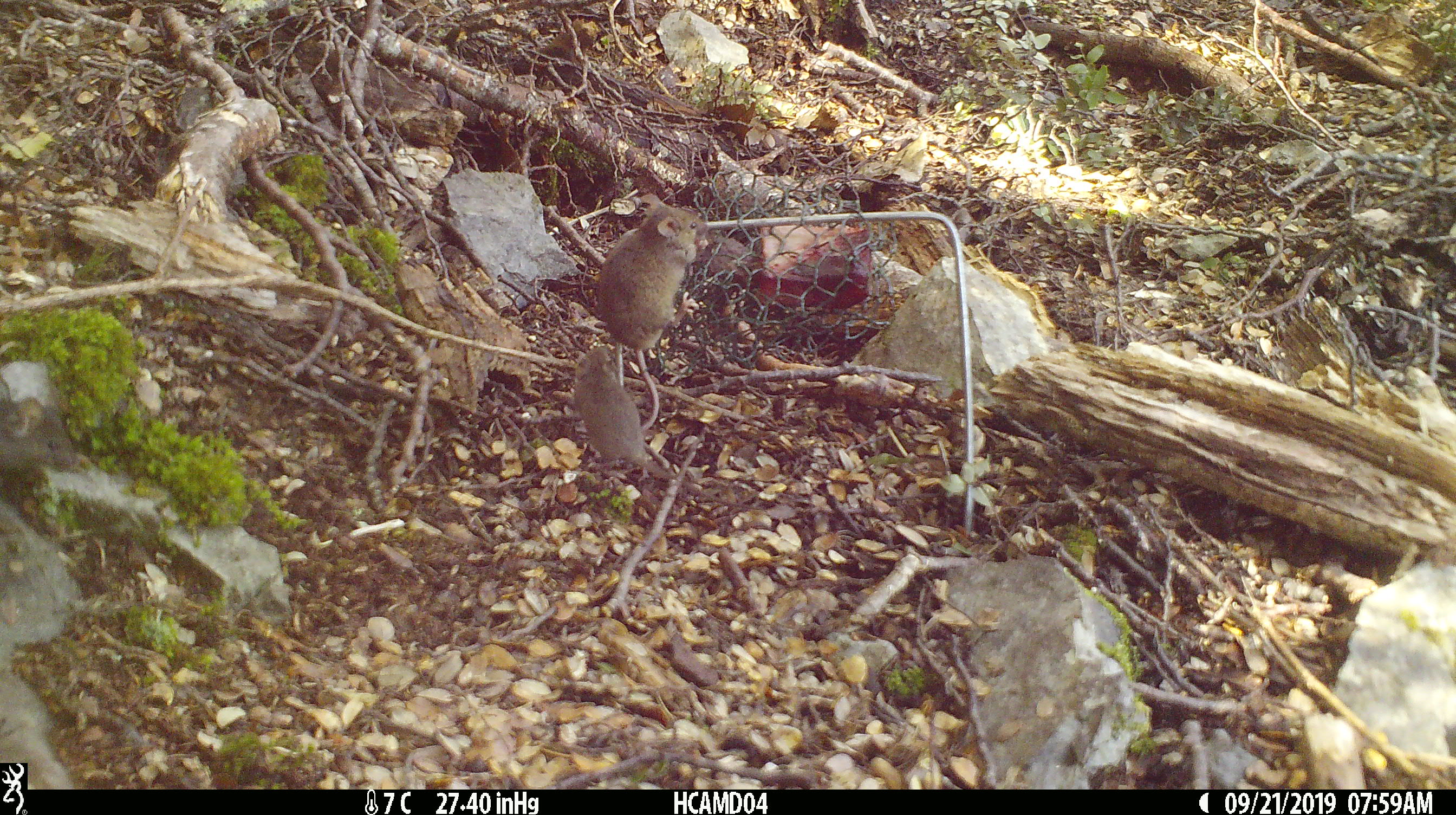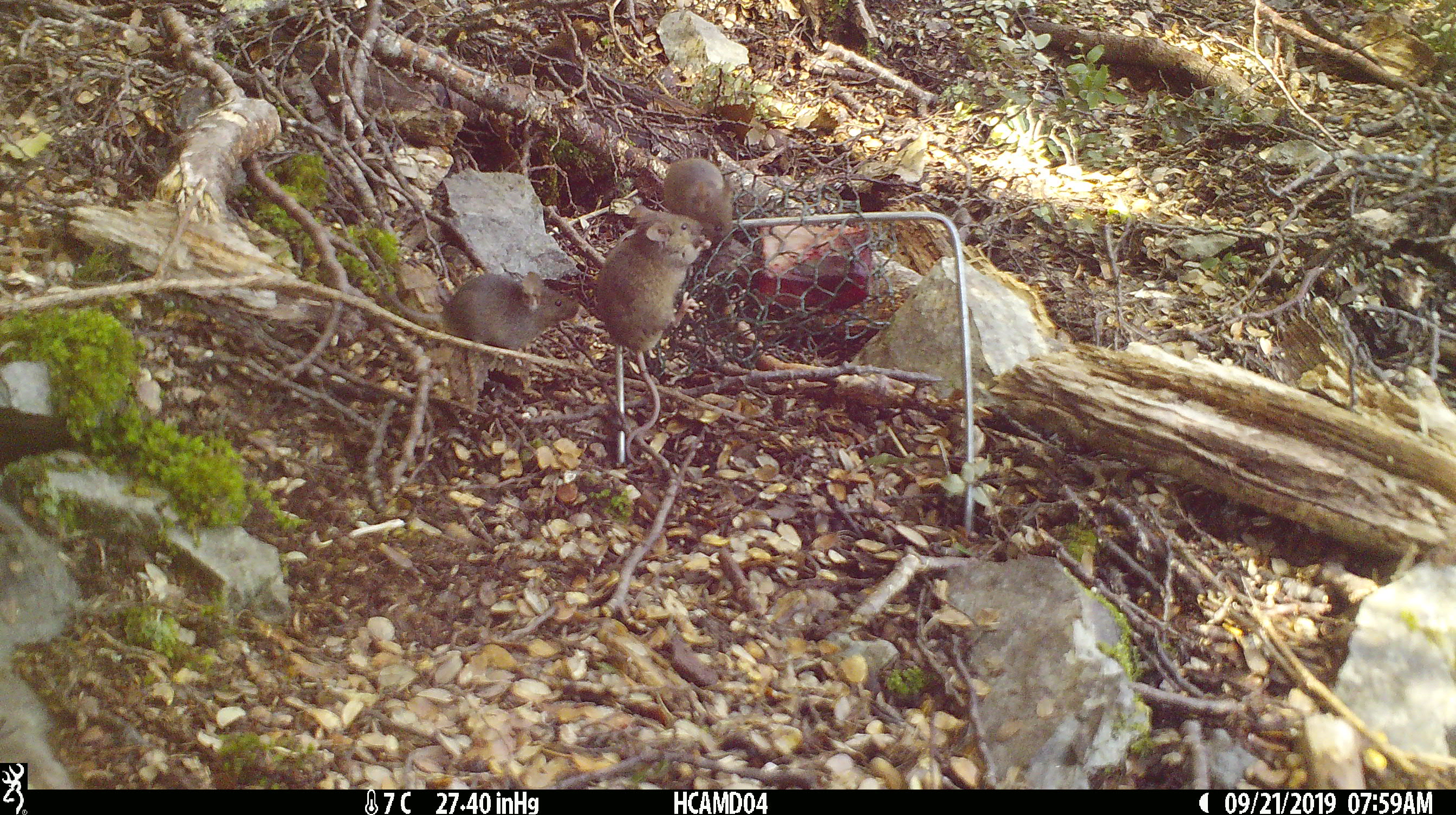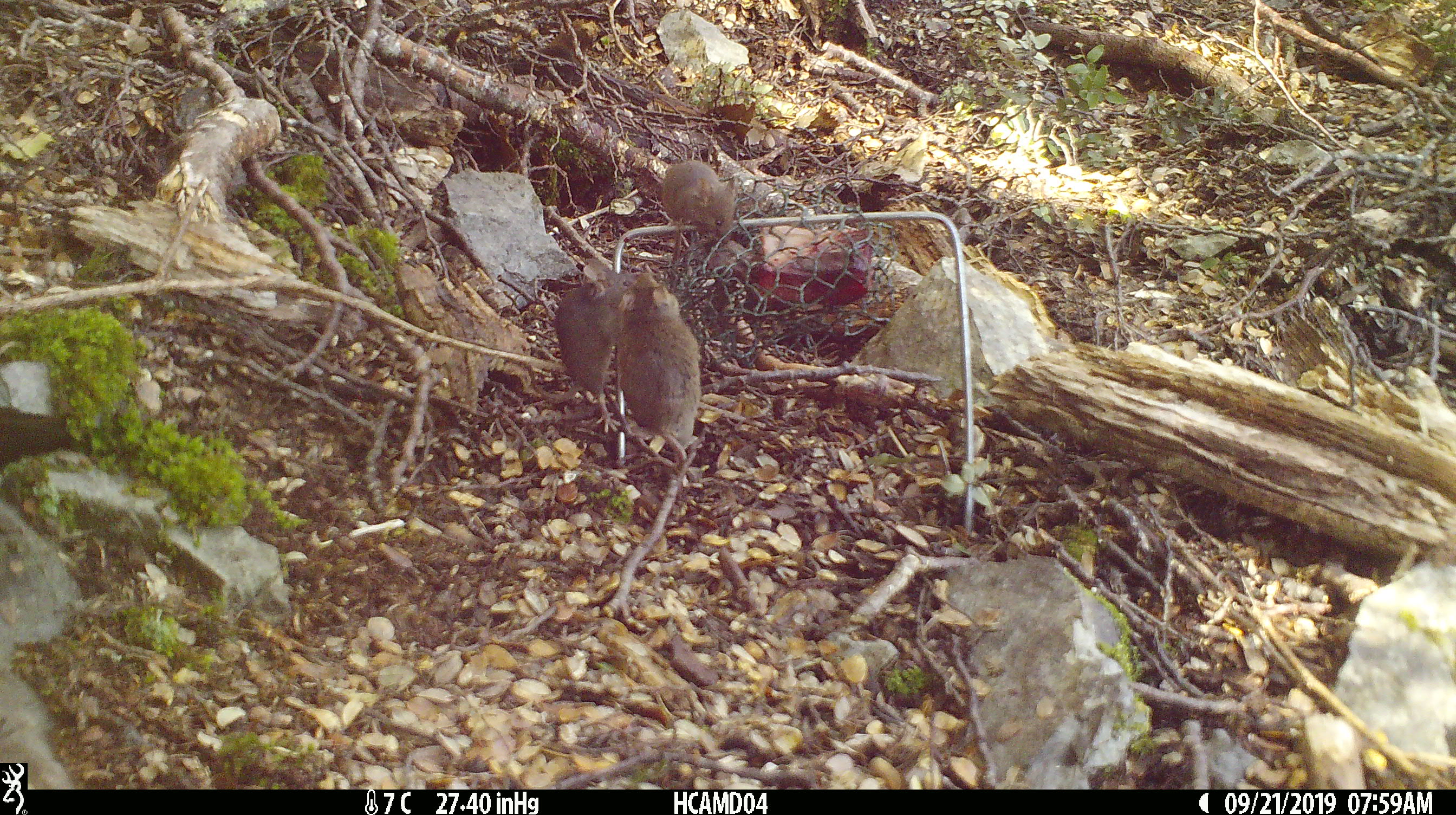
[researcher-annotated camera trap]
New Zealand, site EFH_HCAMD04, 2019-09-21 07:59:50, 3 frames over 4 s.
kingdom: Animalia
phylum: Chordata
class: Mammalia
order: Rodentia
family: Muridae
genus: Mus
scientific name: Mus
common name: mouse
Mouse (Mus).